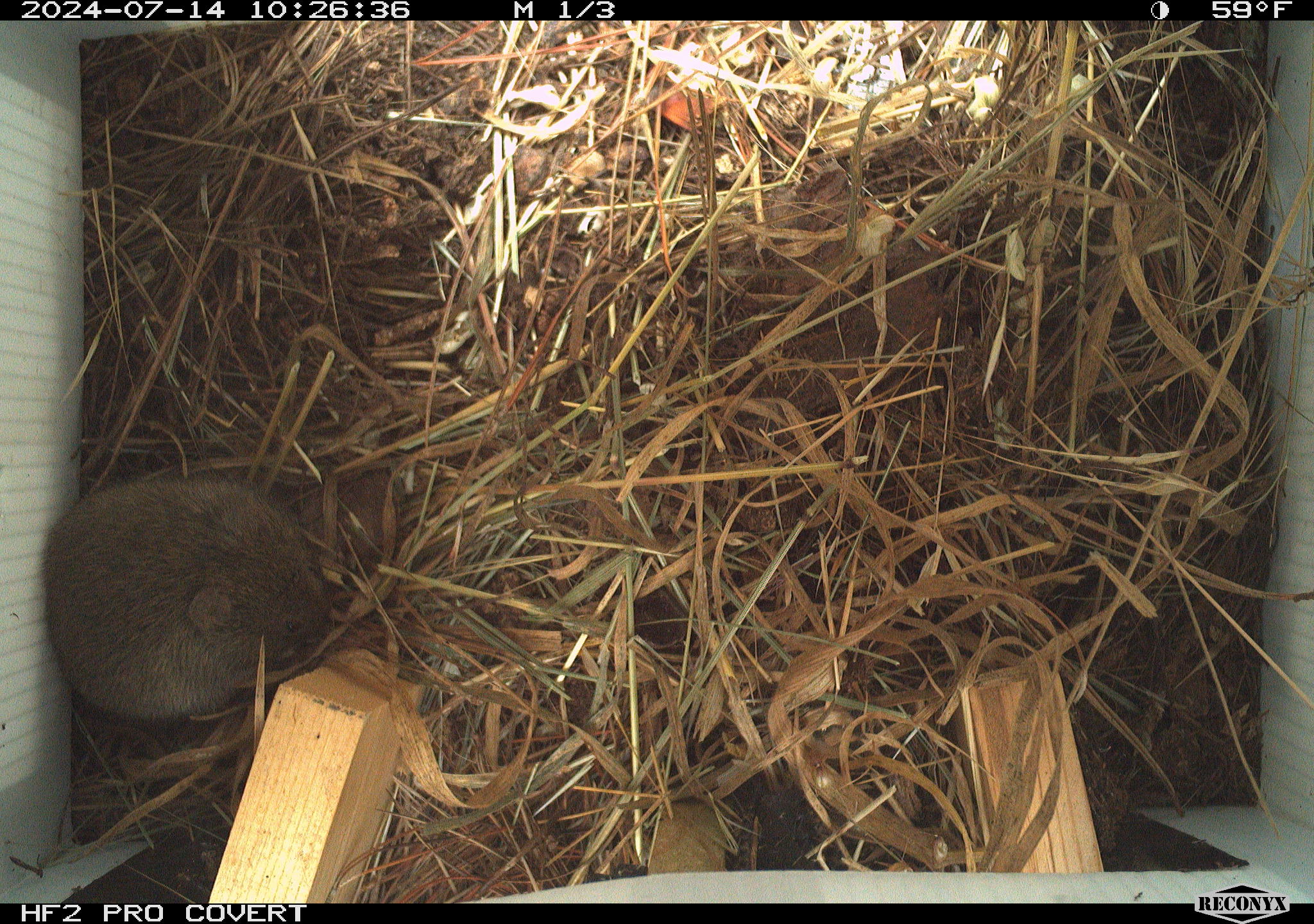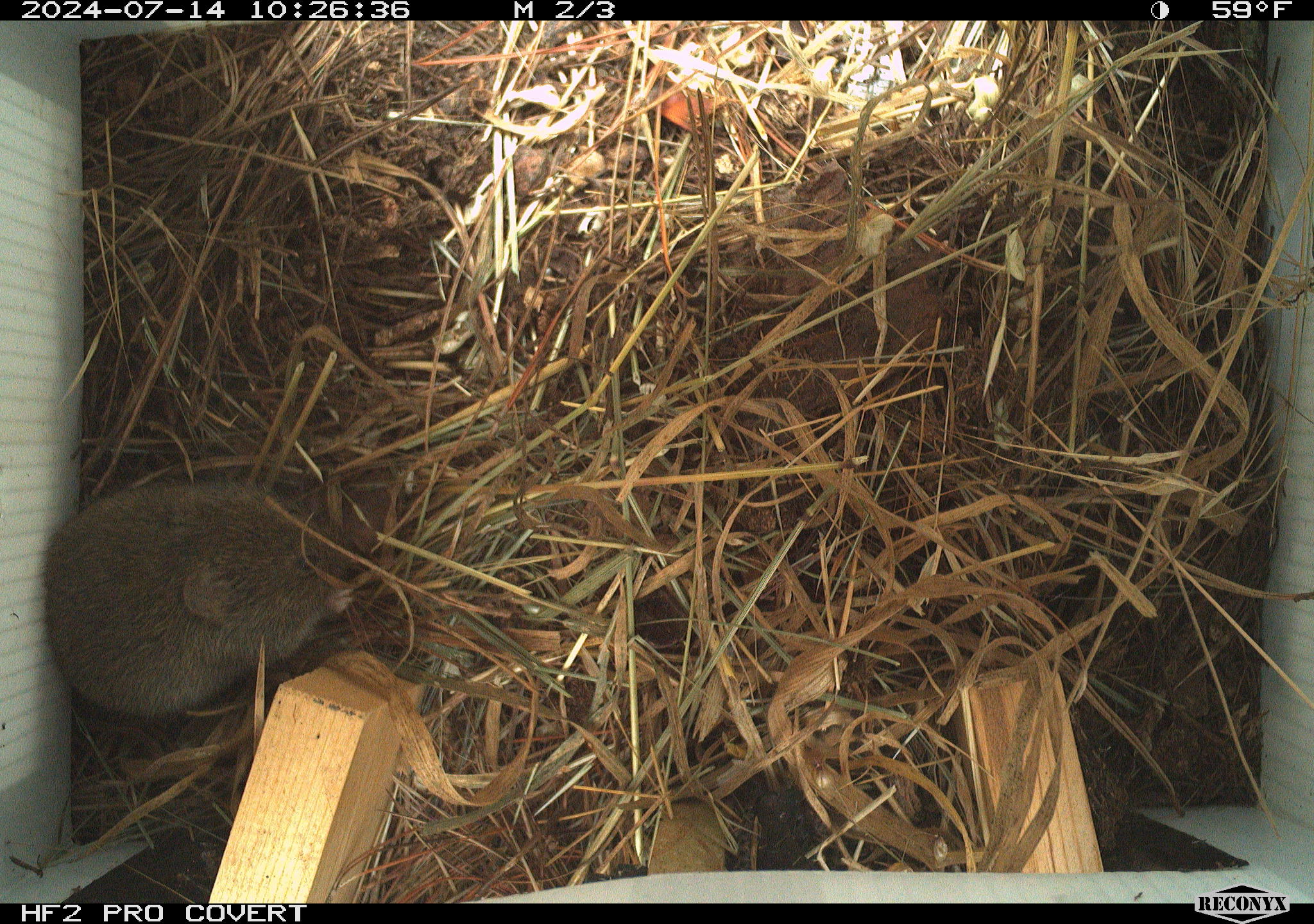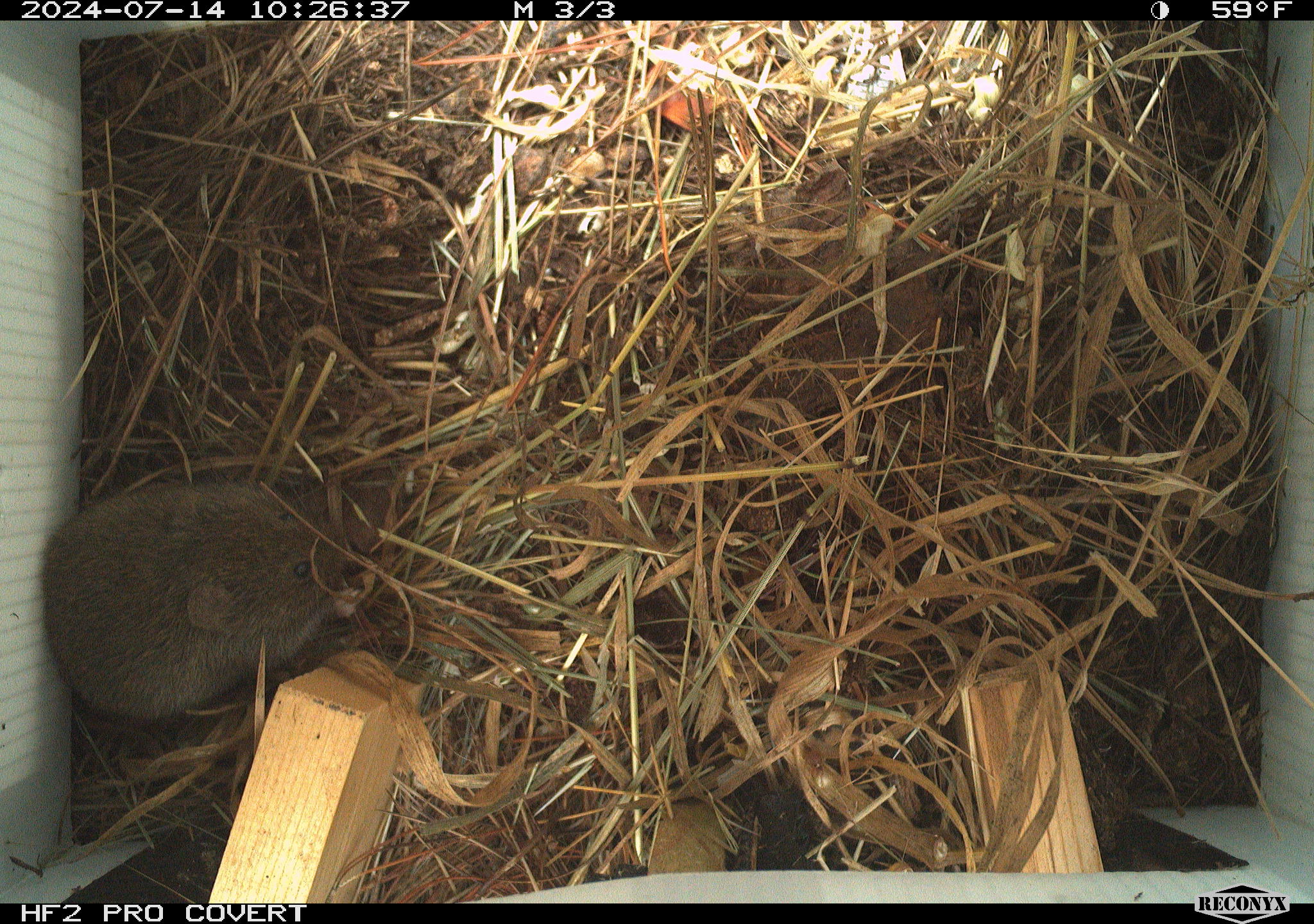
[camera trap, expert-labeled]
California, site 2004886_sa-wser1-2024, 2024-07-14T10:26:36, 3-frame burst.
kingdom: Animalia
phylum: Chordata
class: Mammalia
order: Rodentia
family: Cricetidae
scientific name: Arvicolinae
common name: voles, lemmings, and muskrats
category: arvicolinae subfamily